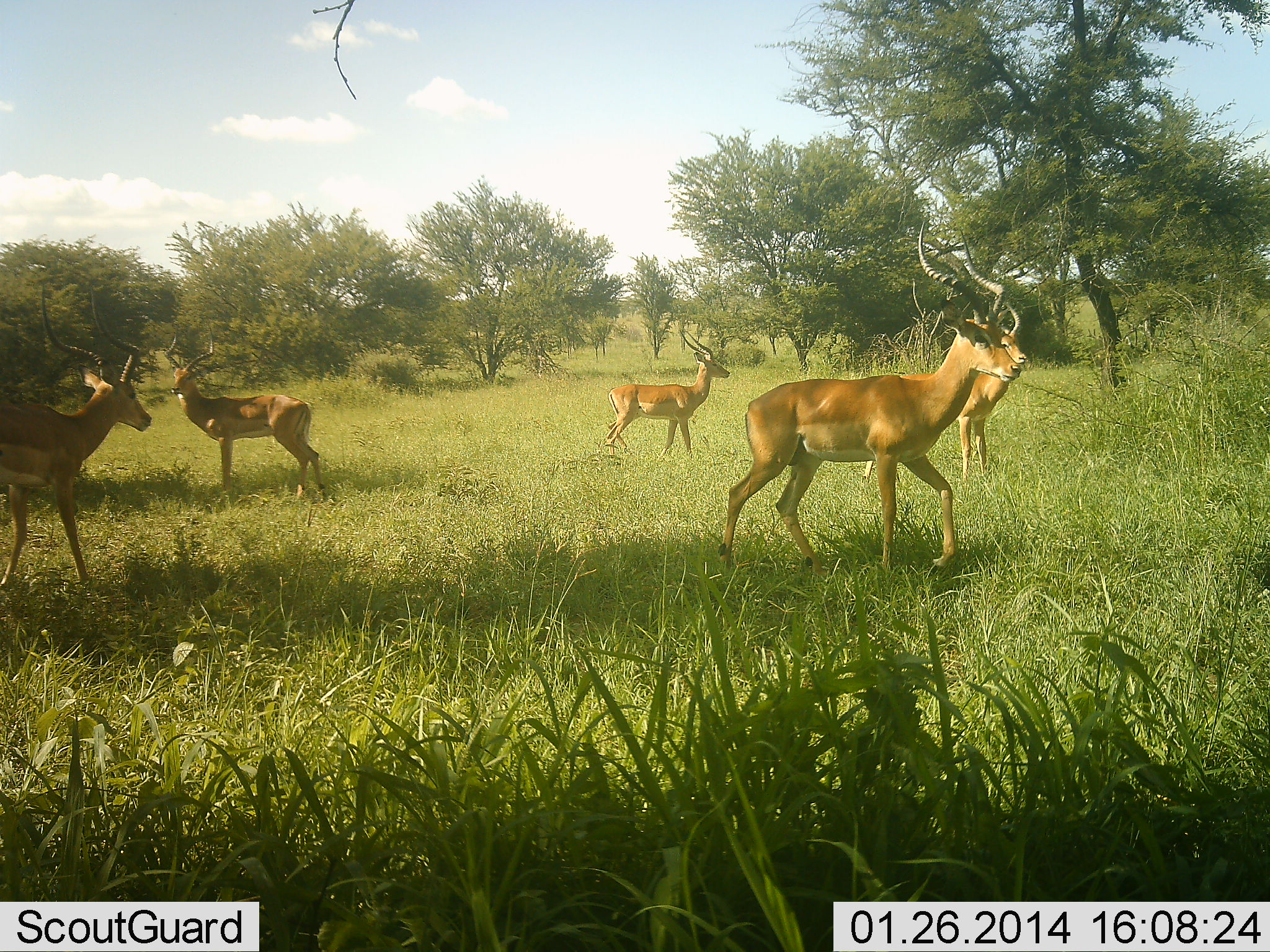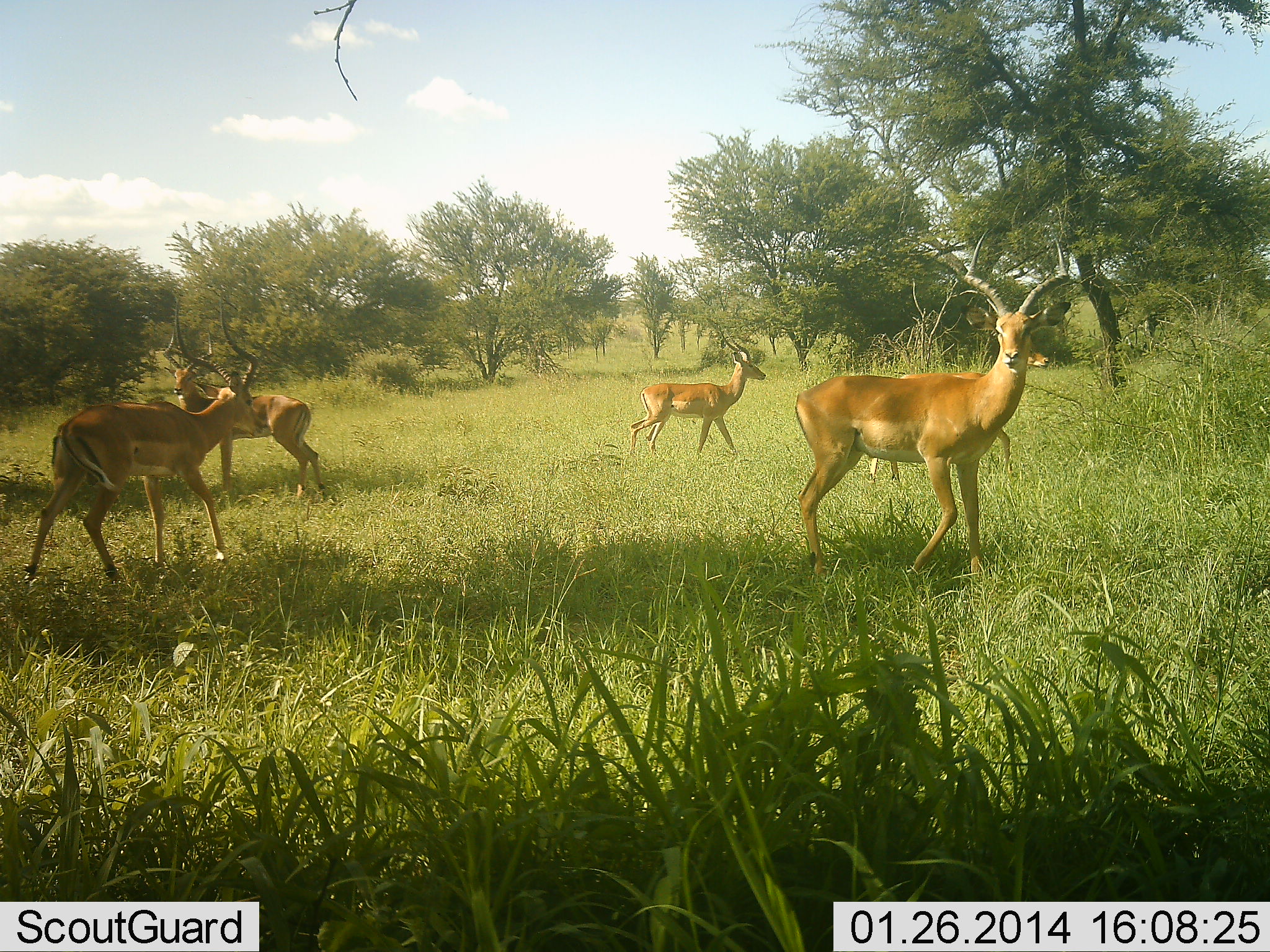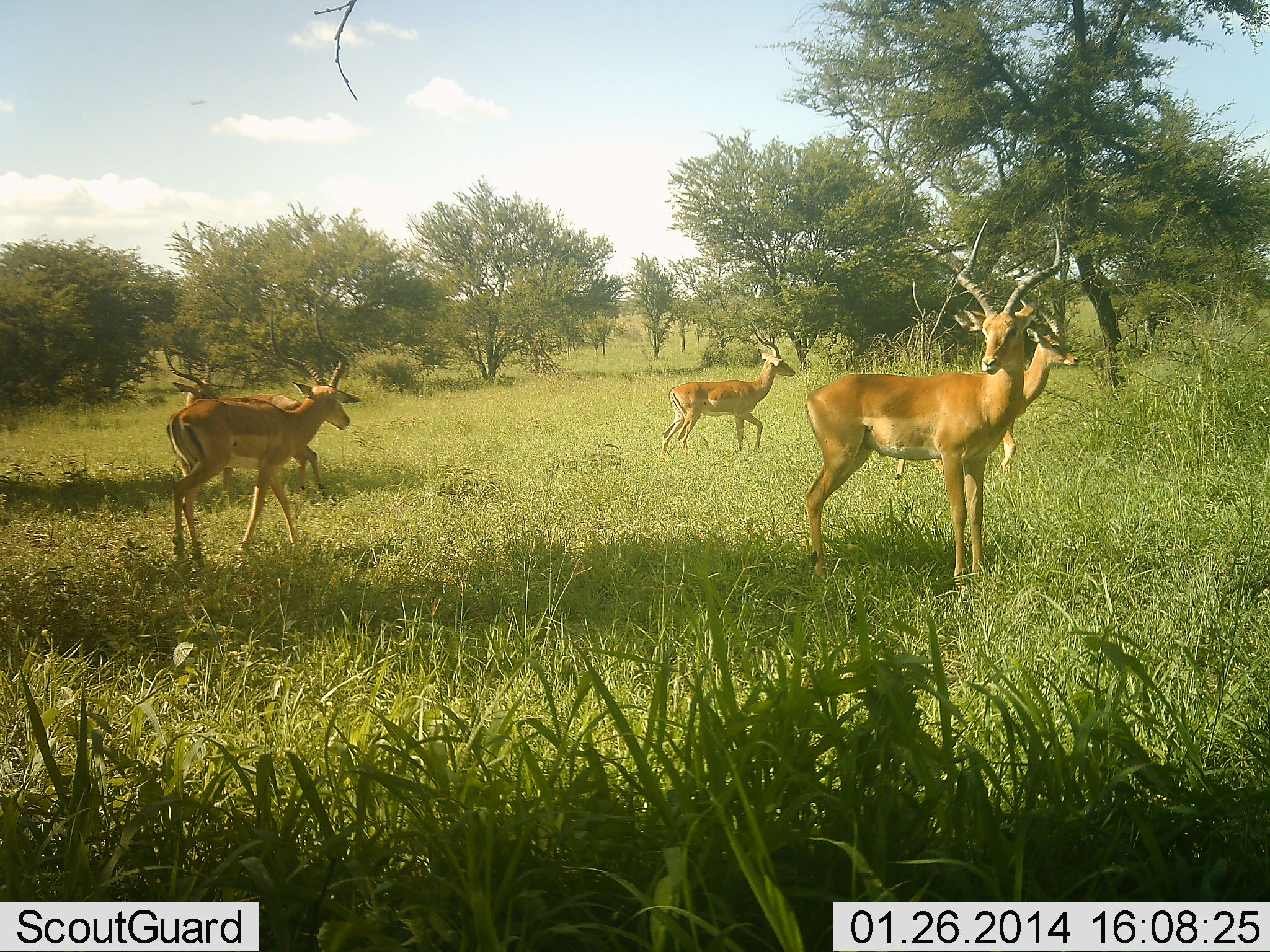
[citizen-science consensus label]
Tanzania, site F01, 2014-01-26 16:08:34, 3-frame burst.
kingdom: Animalia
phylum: Chordata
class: Mammalia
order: Artiodactyla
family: Bovidae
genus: Aepyceros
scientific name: Aepyceros melampus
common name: impala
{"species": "impala (Aepyceros melampus)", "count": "5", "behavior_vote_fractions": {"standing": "80%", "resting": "10%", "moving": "70%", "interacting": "0%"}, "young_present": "0%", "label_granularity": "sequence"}